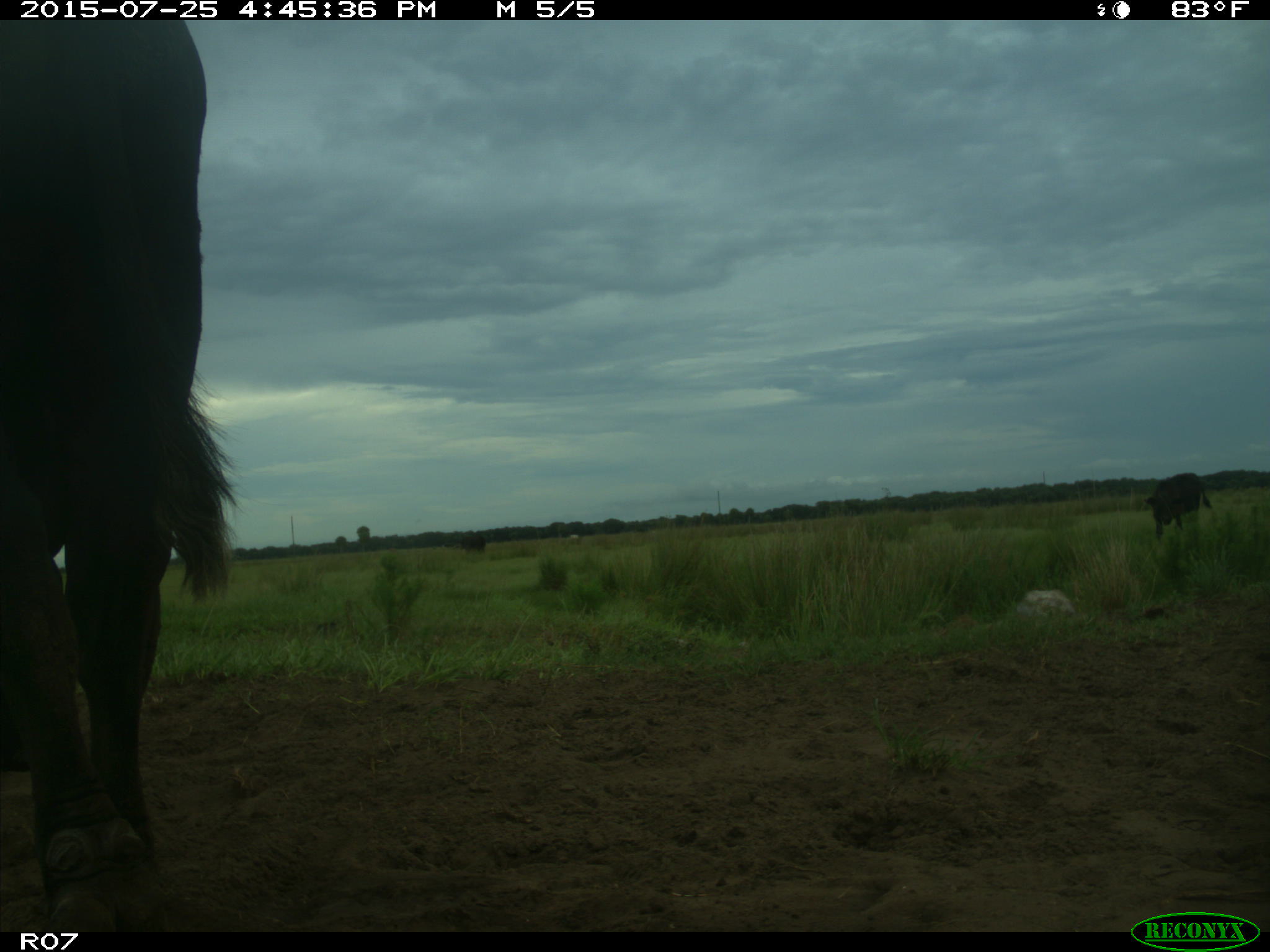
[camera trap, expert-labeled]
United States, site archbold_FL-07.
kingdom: Animalia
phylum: Chordata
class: Mammalia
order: Artiodactyla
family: Bovidae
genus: Bos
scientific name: Bos taurus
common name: domestic cow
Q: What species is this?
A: Bos taurus (domestic cow).